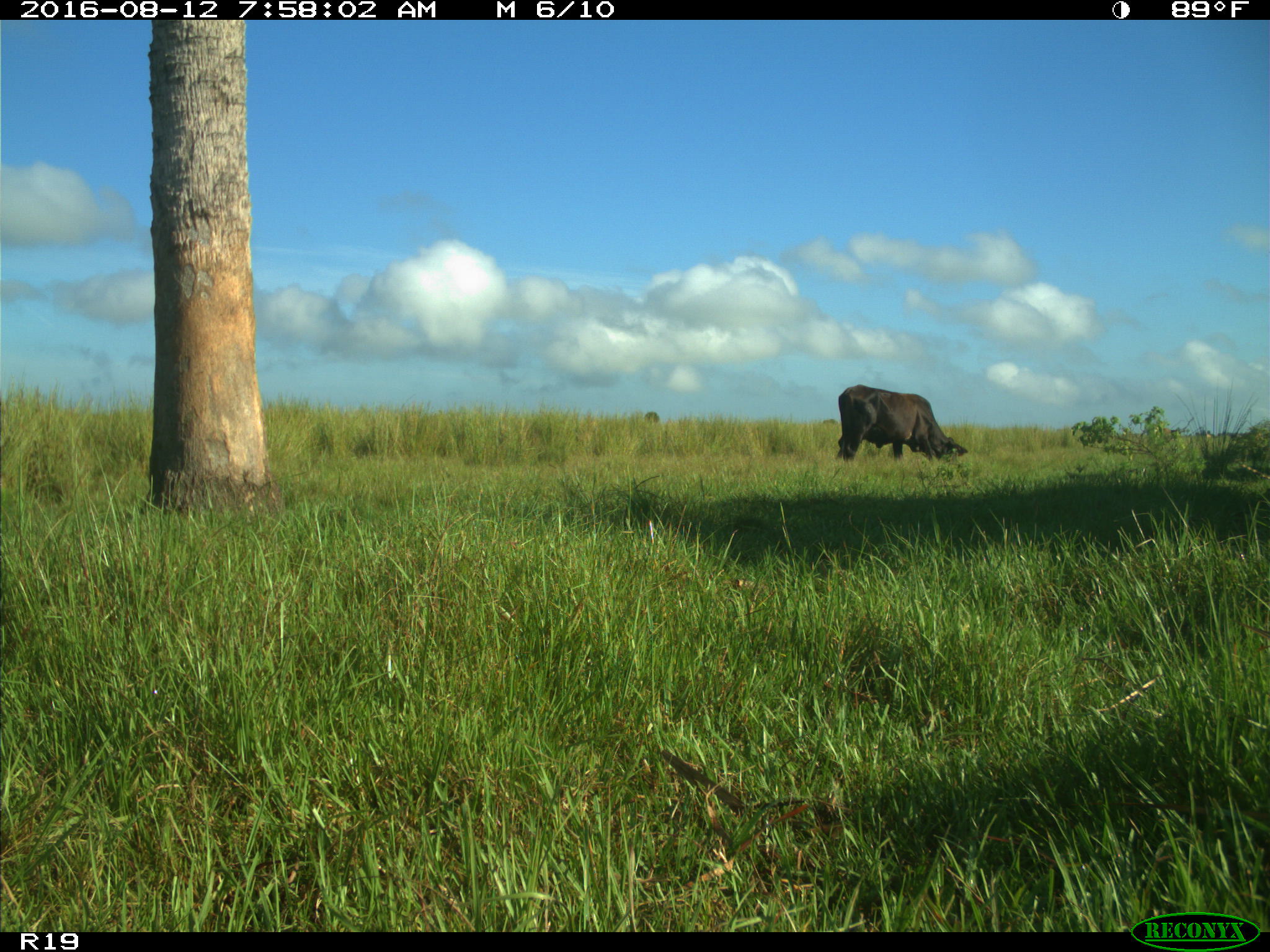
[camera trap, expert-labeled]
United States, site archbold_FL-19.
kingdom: Animalia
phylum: Chordata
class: Mammalia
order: Artiodactyla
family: Bovidae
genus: Bos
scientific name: Bos taurus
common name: domestic cow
Bos taurus (domestic cow).